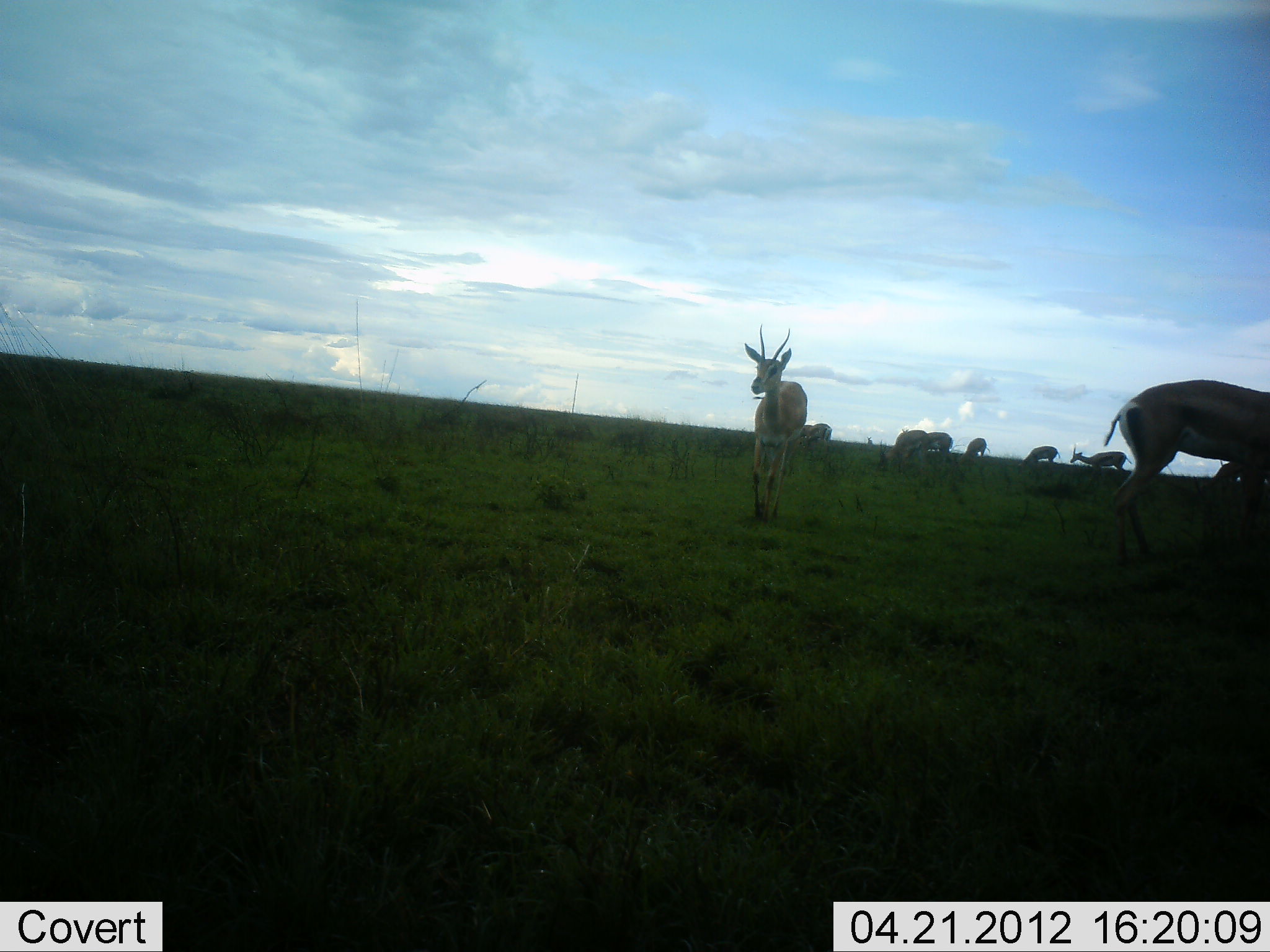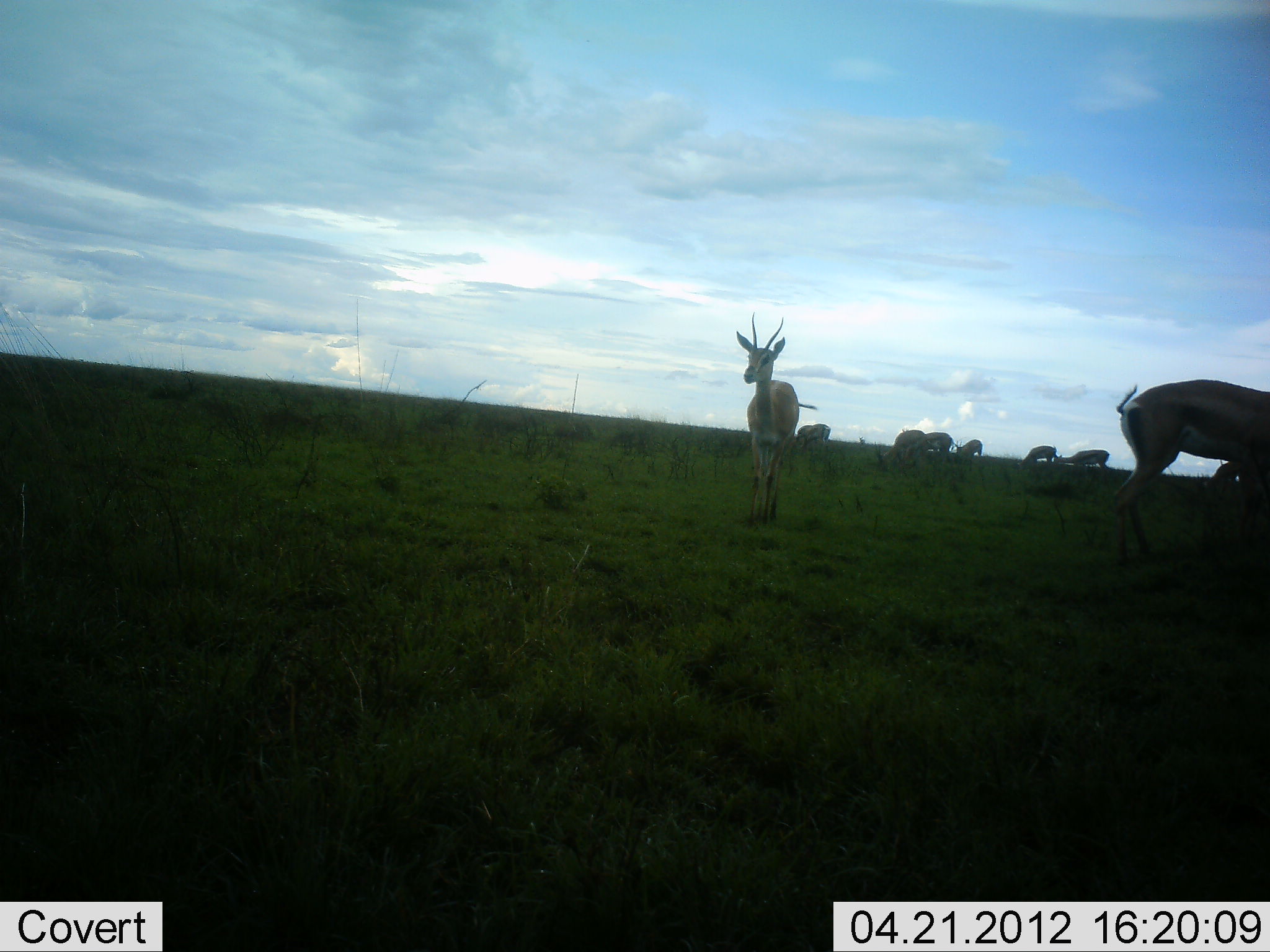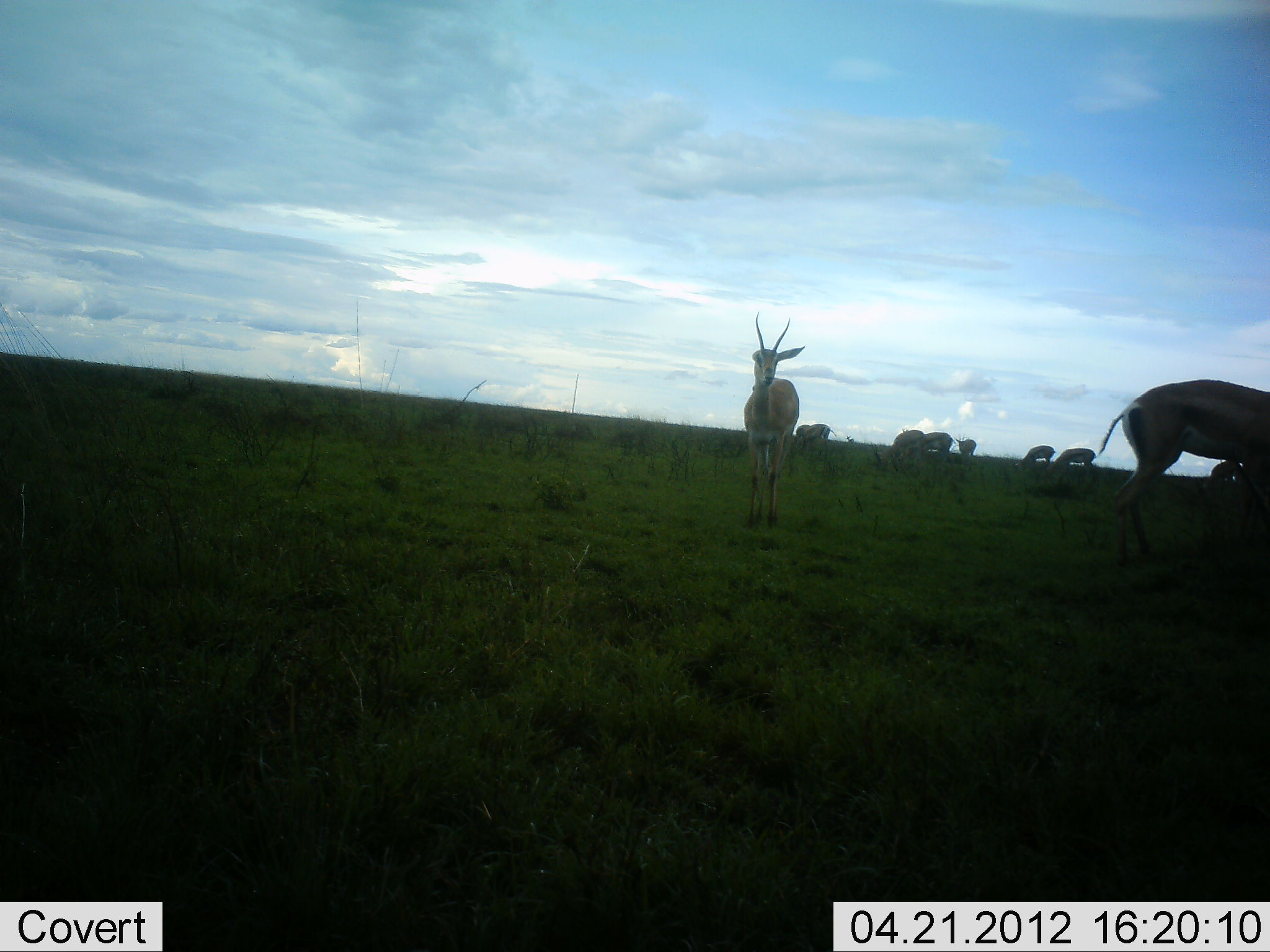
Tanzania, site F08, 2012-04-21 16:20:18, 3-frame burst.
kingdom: Animalia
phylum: Chordata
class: Mammalia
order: Artiodactyla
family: Bovidae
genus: Nanger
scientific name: Nanger granti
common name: grant's gazelle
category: gazellegrants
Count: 9.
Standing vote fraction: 64%.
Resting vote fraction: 0%.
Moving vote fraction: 29%.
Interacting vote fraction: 0%.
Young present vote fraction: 0%.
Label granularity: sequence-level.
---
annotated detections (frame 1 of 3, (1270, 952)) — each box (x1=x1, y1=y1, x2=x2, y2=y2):
animal: (x1=1102, y1=379, x2=1270, y2=560); (x1=744, y1=325, x2=808, y2=524); (x1=1070, y1=444, x2=1132, y2=474); (x1=881, y1=430, x2=926, y2=468); (x1=1019, y1=446, x2=1060, y2=468); (x1=924, y1=432, x2=953, y2=457); (x1=960, y1=437, x2=986, y2=462)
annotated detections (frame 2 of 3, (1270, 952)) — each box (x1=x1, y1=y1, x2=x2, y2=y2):
animal: (x1=1108, y1=379, x2=1270, y2=564); (x1=734, y1=312, x2=817, y2=525); (x1=875, y1=429, x2=925, y2=472); (x1=896, y1=432, x2=952, y2=470); (x1=1055, y1=449, x2=1111, y2=470); (x1=1016, y1=445, x2=1057, y2=470); (x1=952, y1=439, x2=984, y2=464); (x1=799, y1=423, x2=831, y2=445)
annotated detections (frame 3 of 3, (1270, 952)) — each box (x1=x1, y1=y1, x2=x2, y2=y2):
animal: (x1=1099, y1=379, x2=1270, y2=564); (x1=743, y1=312, x2=806, y2=529); (x1=875, y1=430, x2=923, y2=472); (x1=899, y1=432, x2=957, y2=464); (x1=1046, y1=448, x2=1096, y2=474); (x1=1013, y1=445, x2=1056, y2=469); (x1=795, y1=424, x2=837, y2=441); (x1=955, y1=436, x2=976, y2=456)